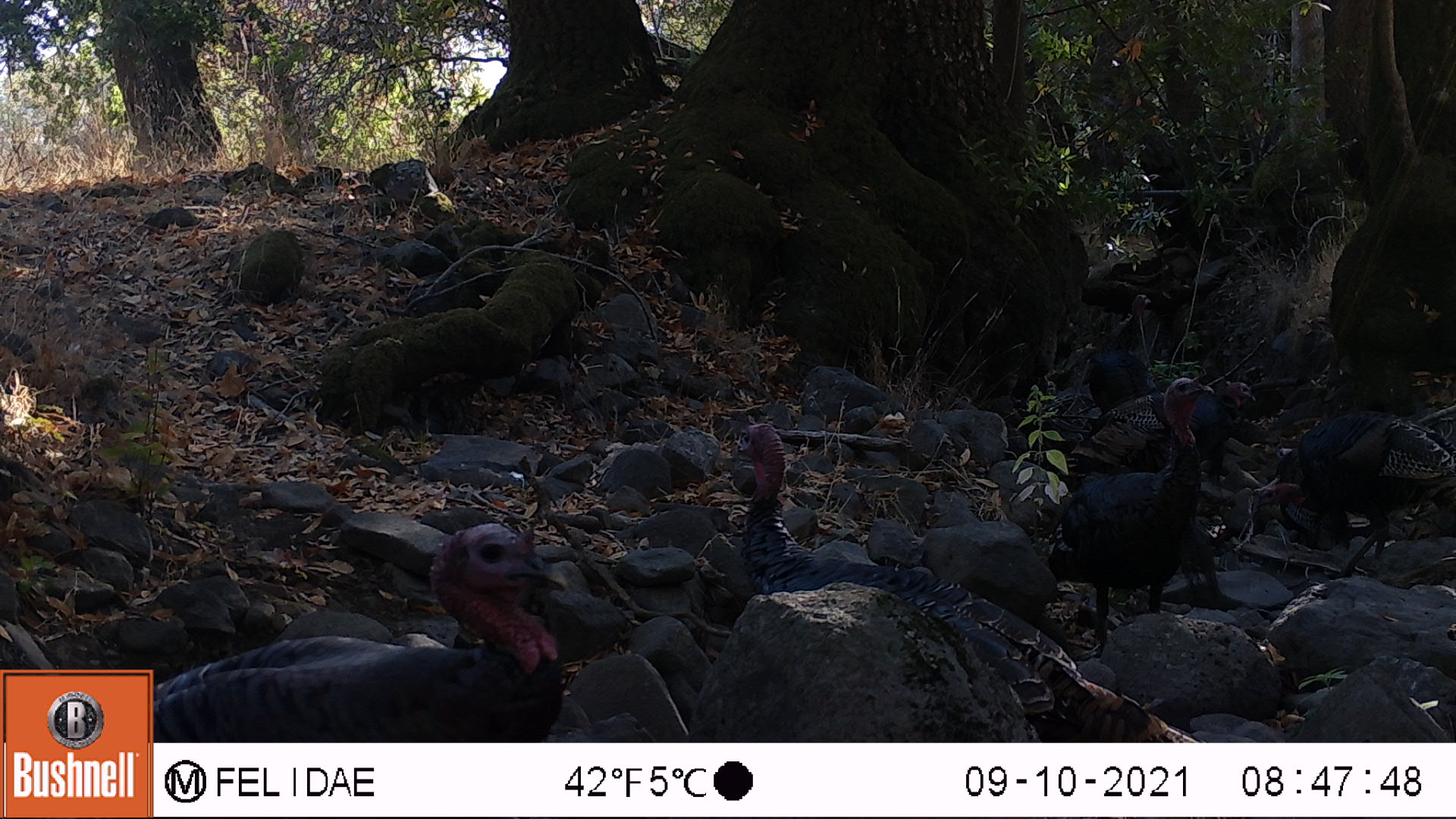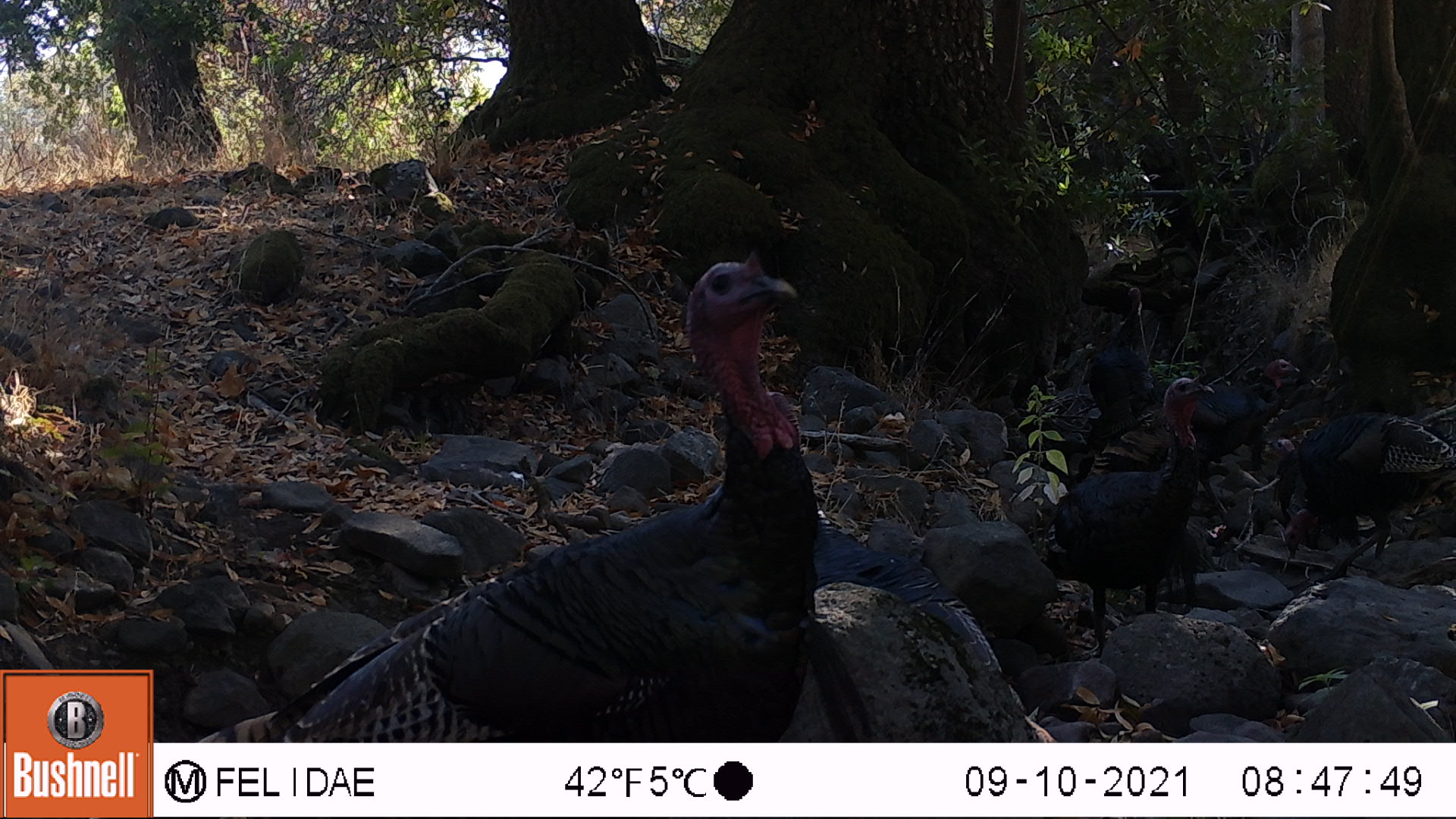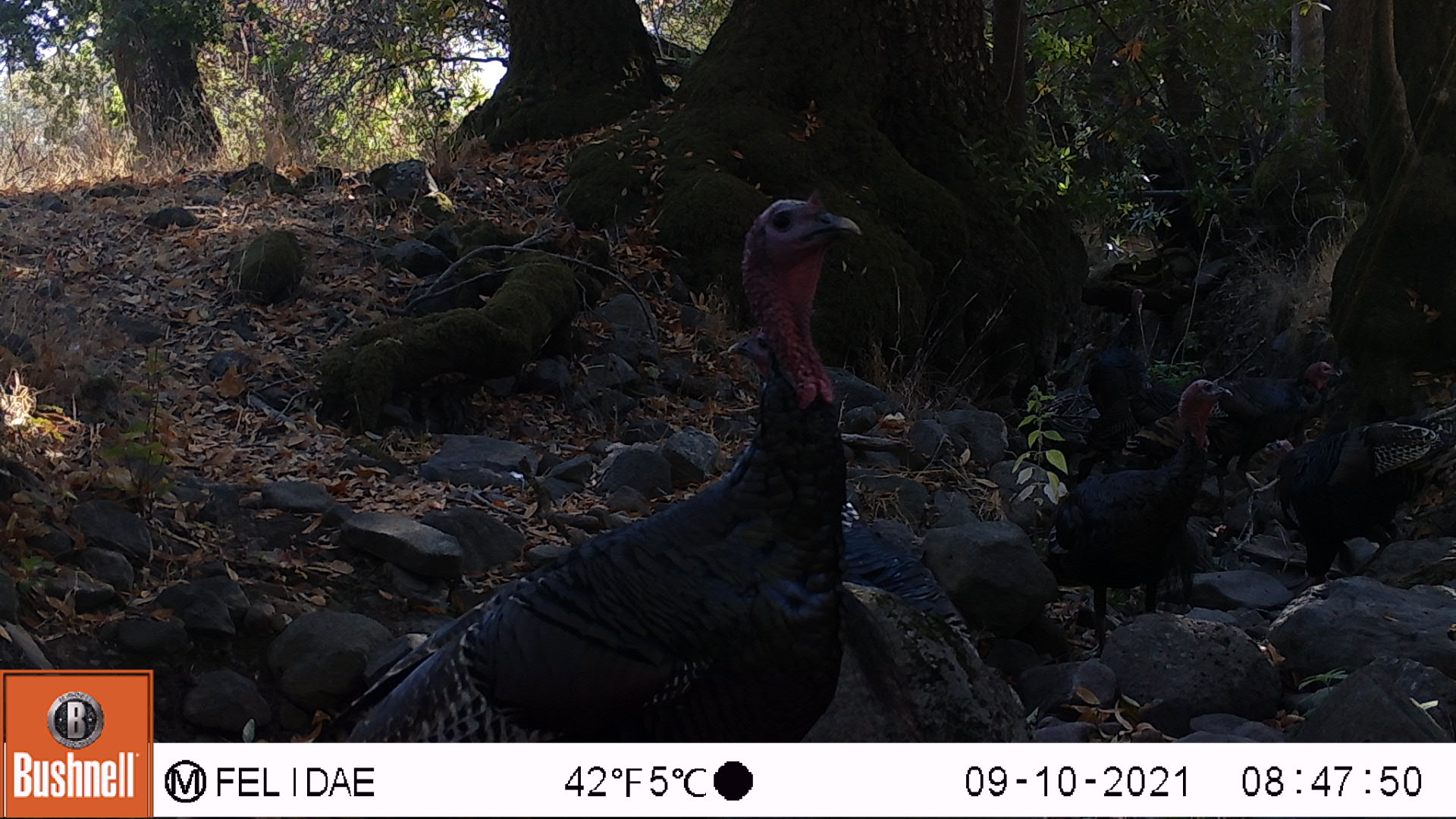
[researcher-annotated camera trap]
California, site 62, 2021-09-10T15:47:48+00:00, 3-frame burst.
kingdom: Animalia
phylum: Chordata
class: Aves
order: Galliformes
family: Phasianidae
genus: Meleagris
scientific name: Meleagris gallopavo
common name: turkey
Turkey (Meleagris gallopavo).